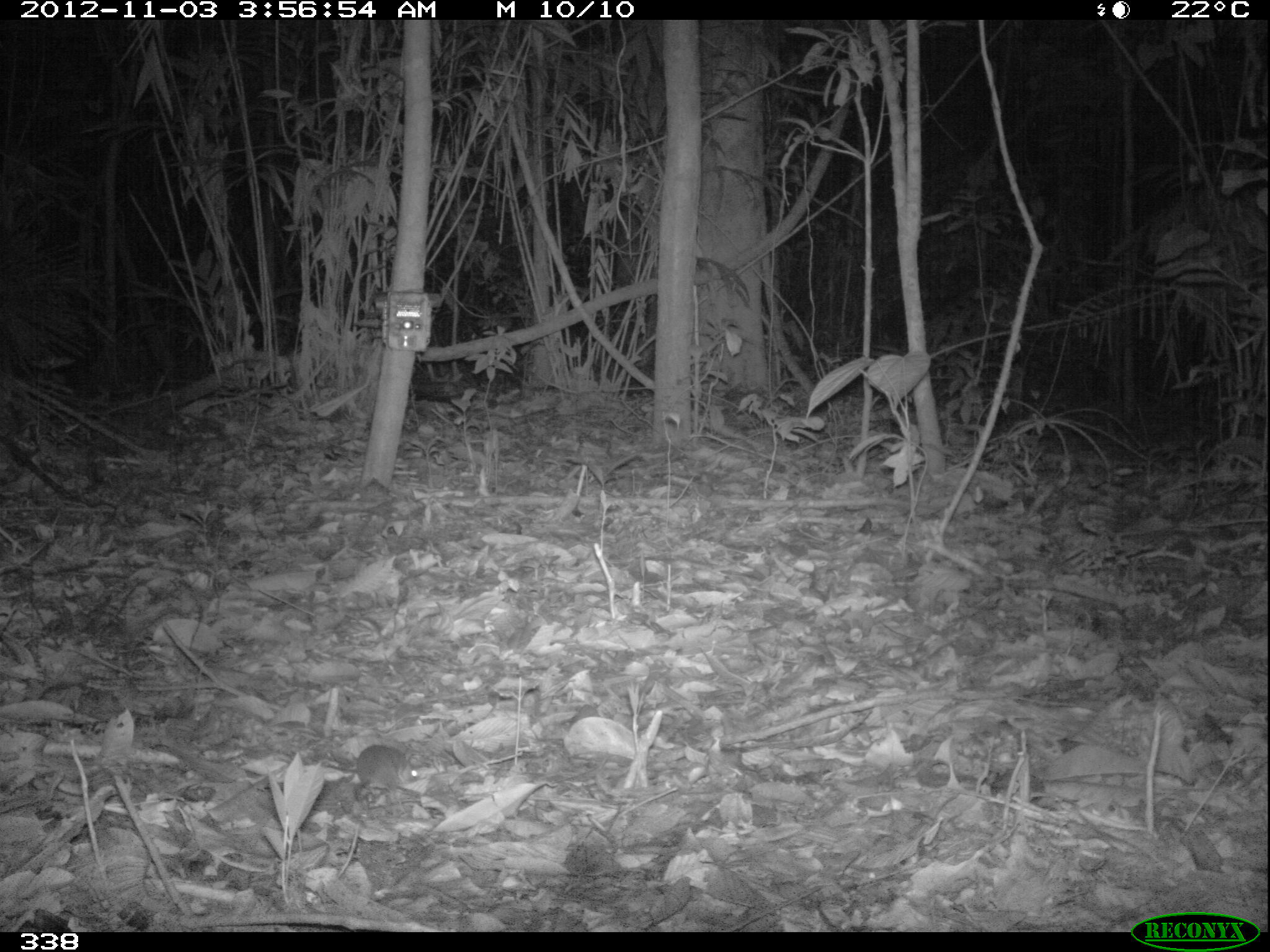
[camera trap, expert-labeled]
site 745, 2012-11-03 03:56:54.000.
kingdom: Animalia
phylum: Chordata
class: Mammalia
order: Rodentia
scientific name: Rodentia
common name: rodents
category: unknown rodent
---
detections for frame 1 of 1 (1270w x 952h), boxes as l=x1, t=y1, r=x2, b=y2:
unknown rodent: l=350, t=743, r=427, b=809